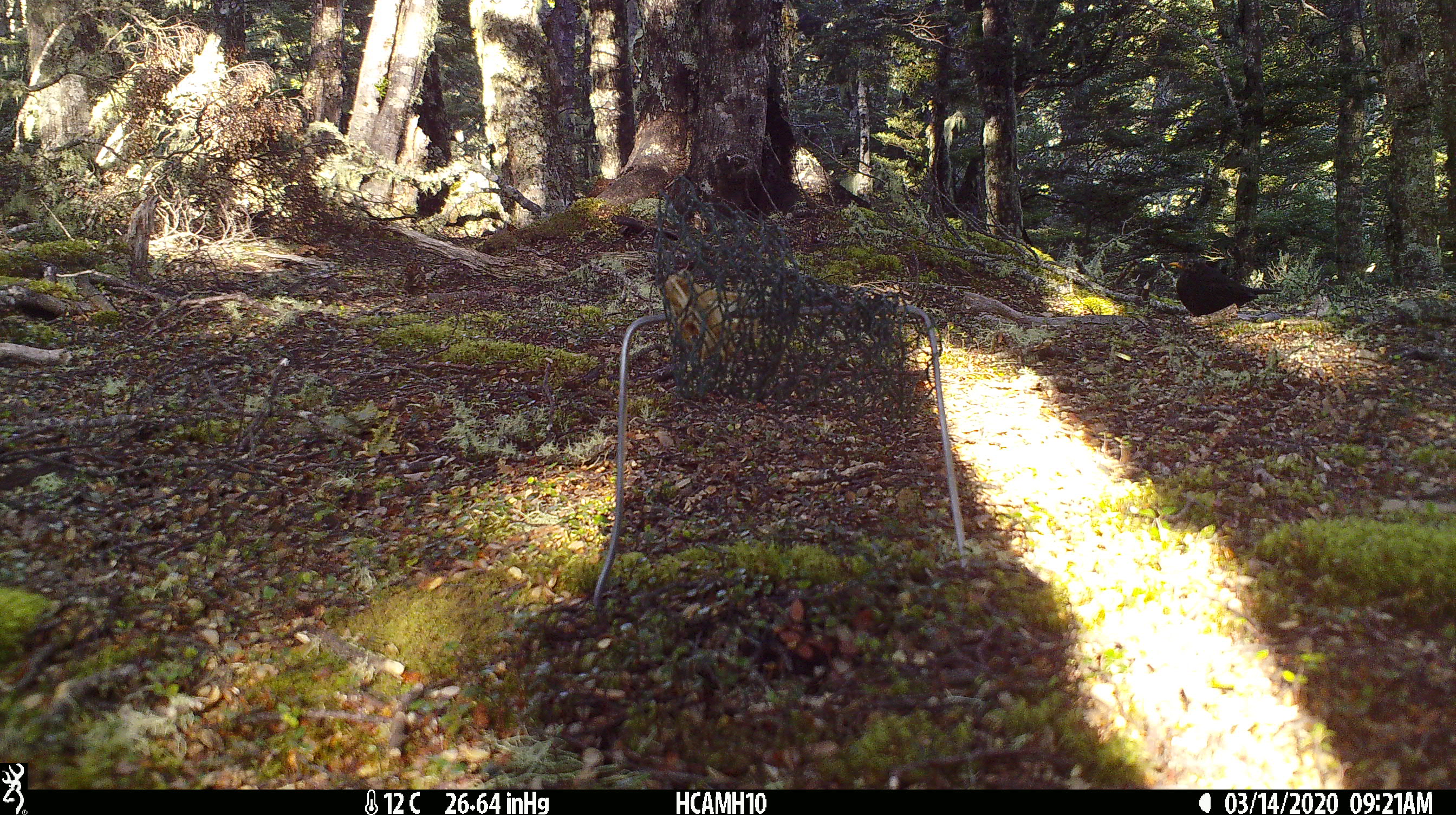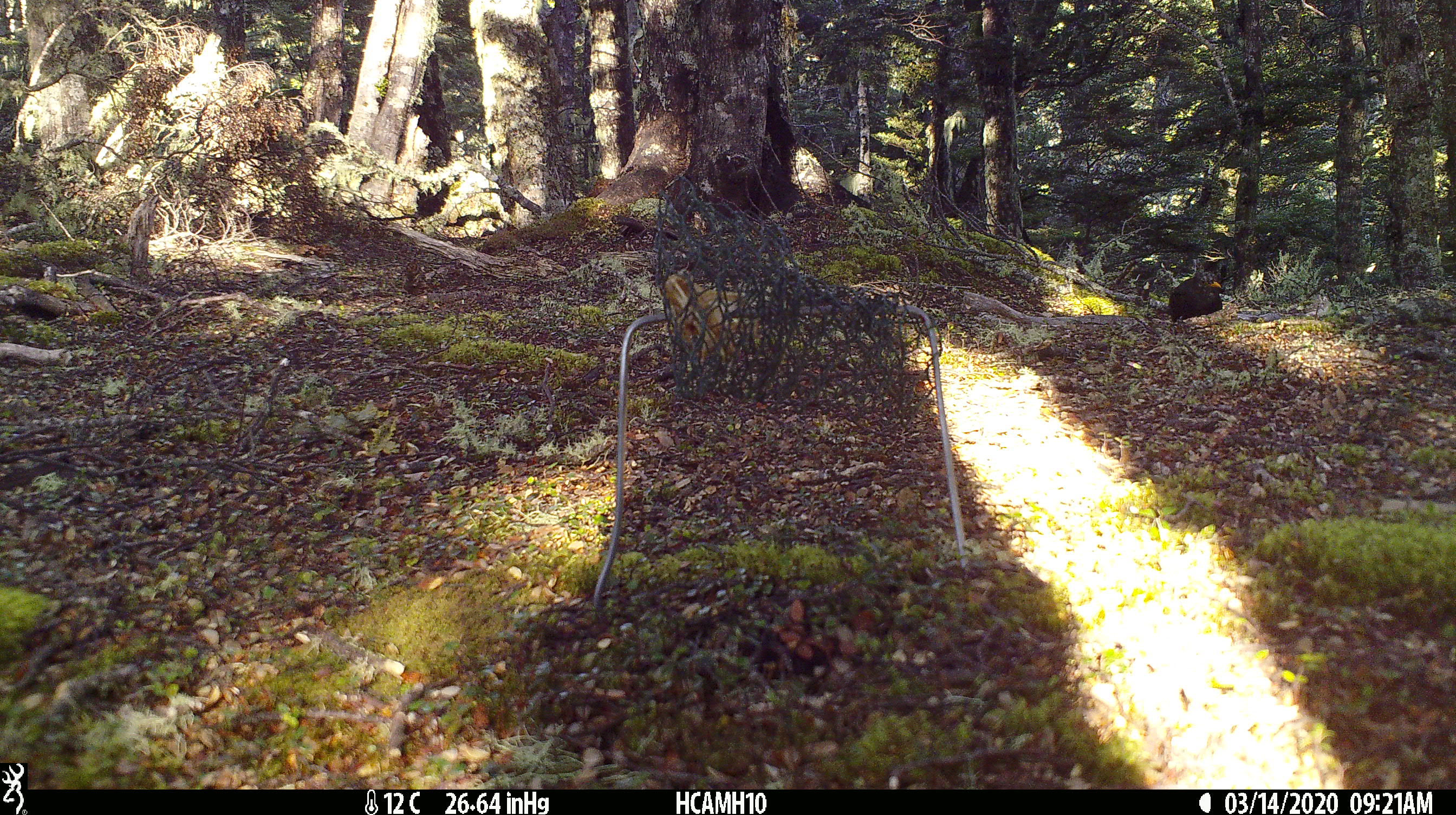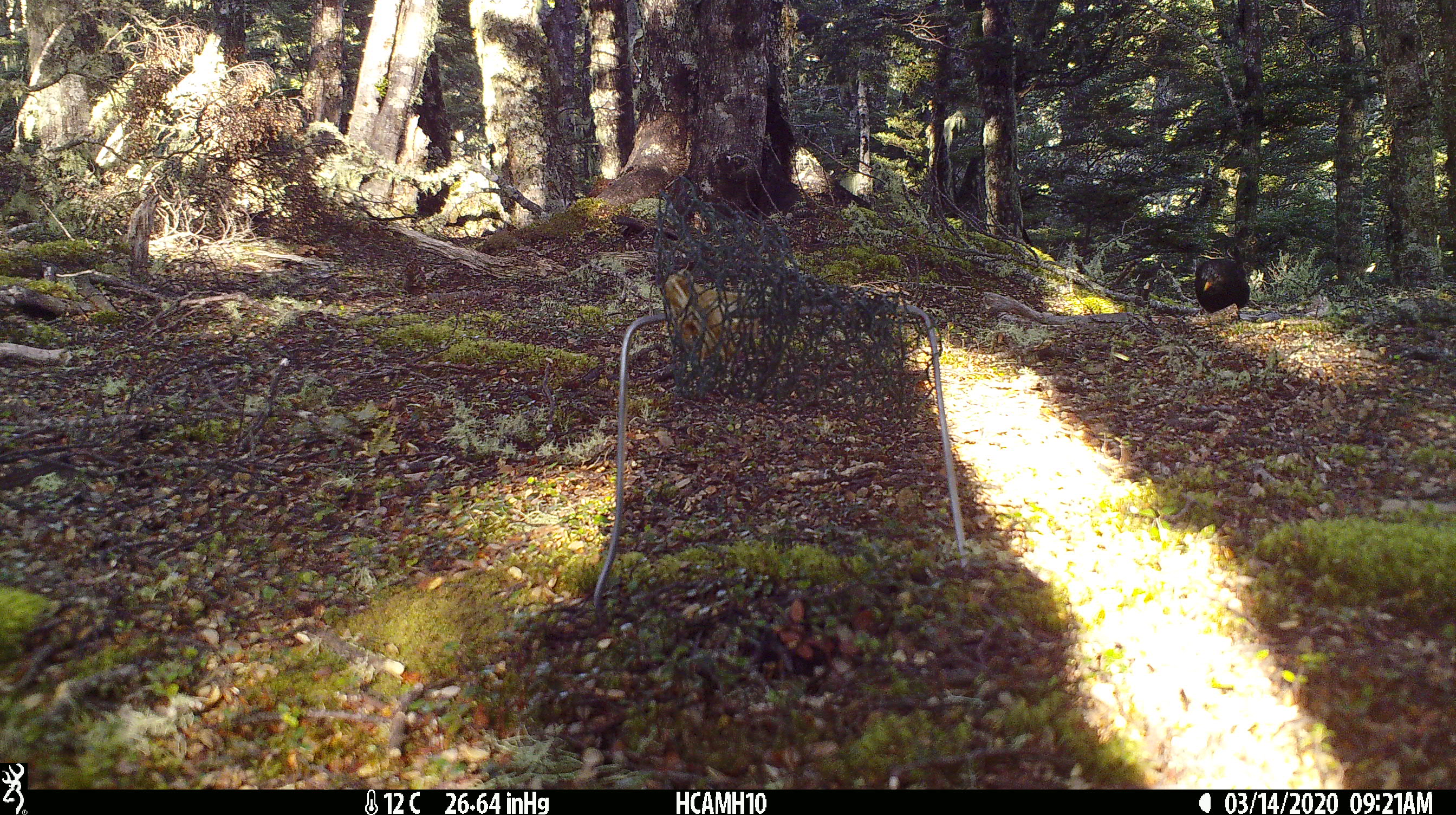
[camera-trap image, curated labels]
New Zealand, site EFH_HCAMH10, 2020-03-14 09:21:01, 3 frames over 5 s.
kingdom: Animalia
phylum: Chordata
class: Aves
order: Passeriformes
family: Turdidae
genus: Turdus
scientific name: Turdus merula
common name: eurasian blackbird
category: blackbird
Blackbird (eurasian blackbird) (Turdus merula).